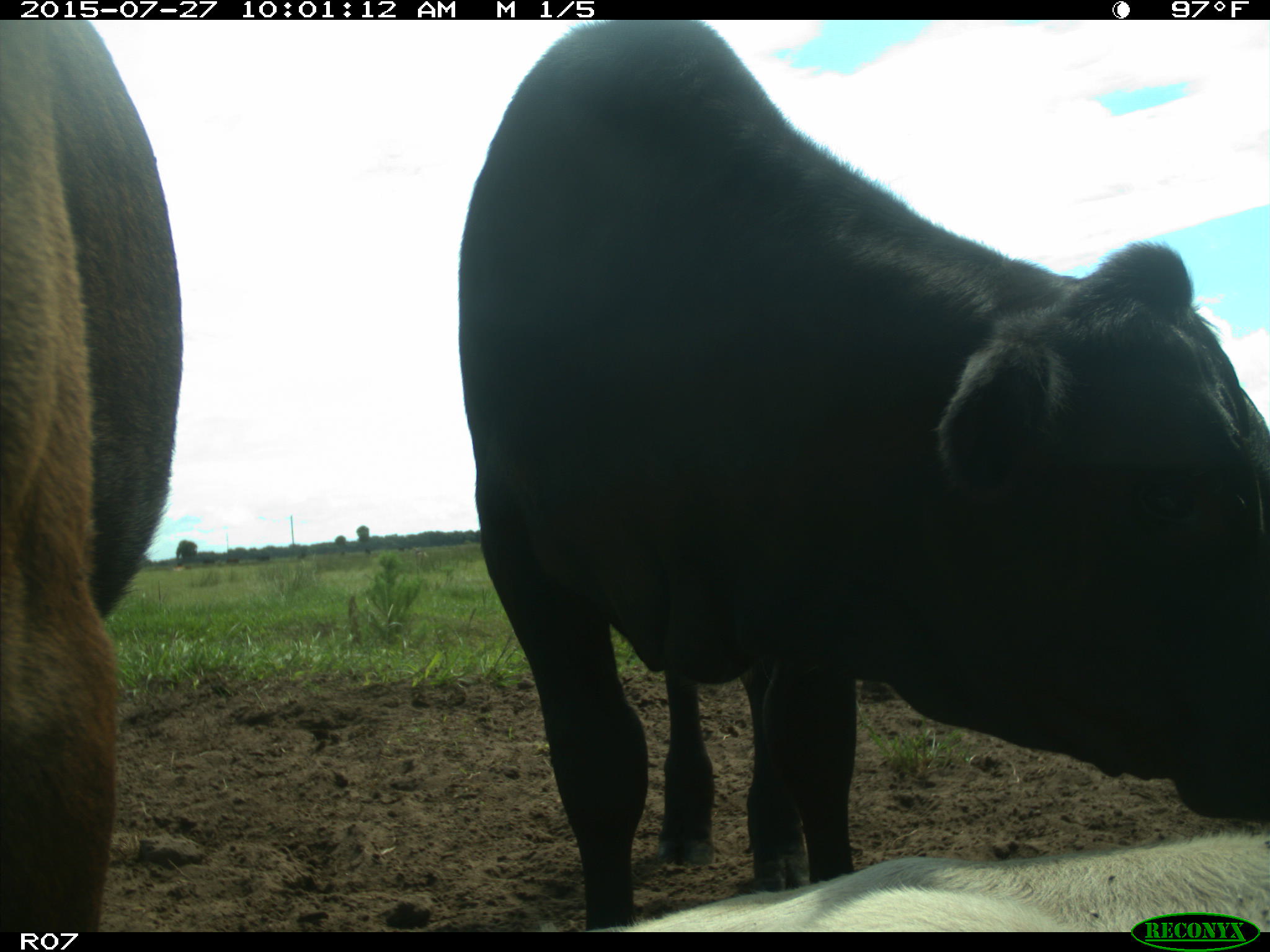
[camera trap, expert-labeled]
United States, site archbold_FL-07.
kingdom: Animalia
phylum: Chordata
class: Mammalia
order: Artiodactyla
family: Bovidae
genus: Bos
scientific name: Bos taurus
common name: domestic cow